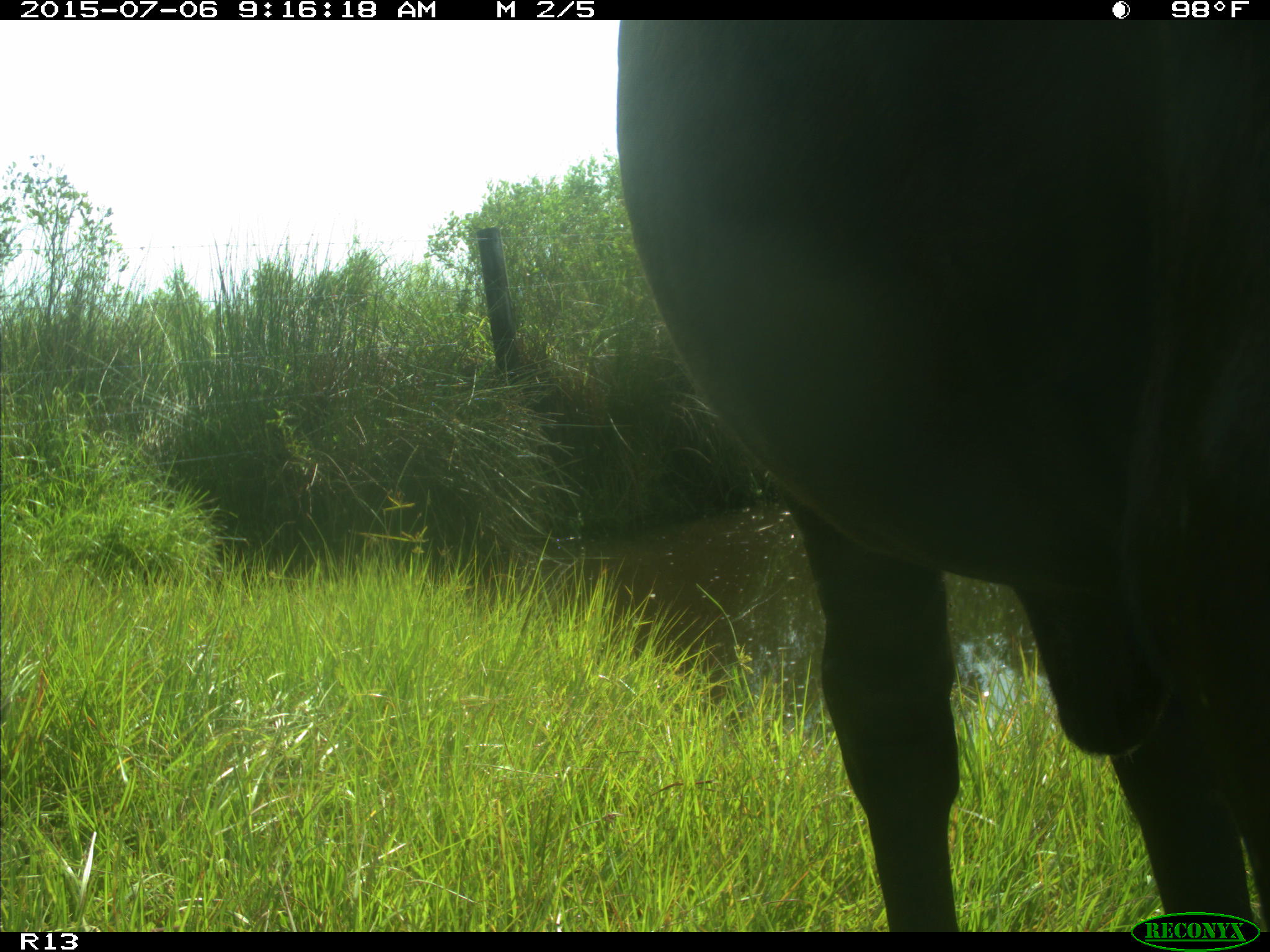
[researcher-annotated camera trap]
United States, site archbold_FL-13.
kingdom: Animalia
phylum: Chordata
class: Mammalia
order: Artiodactyla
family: Bovidae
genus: Bos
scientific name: Bos taurus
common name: domestic cow